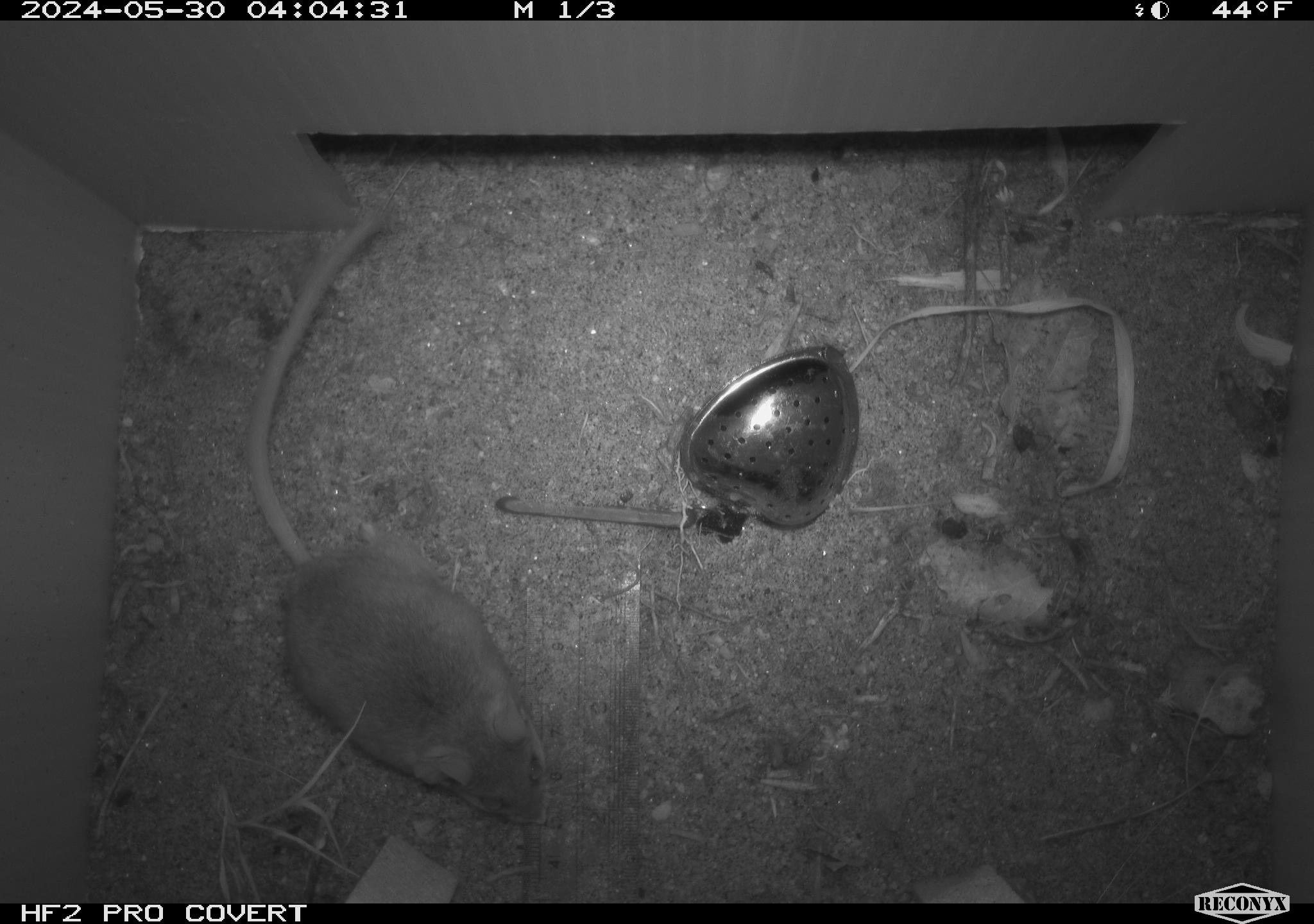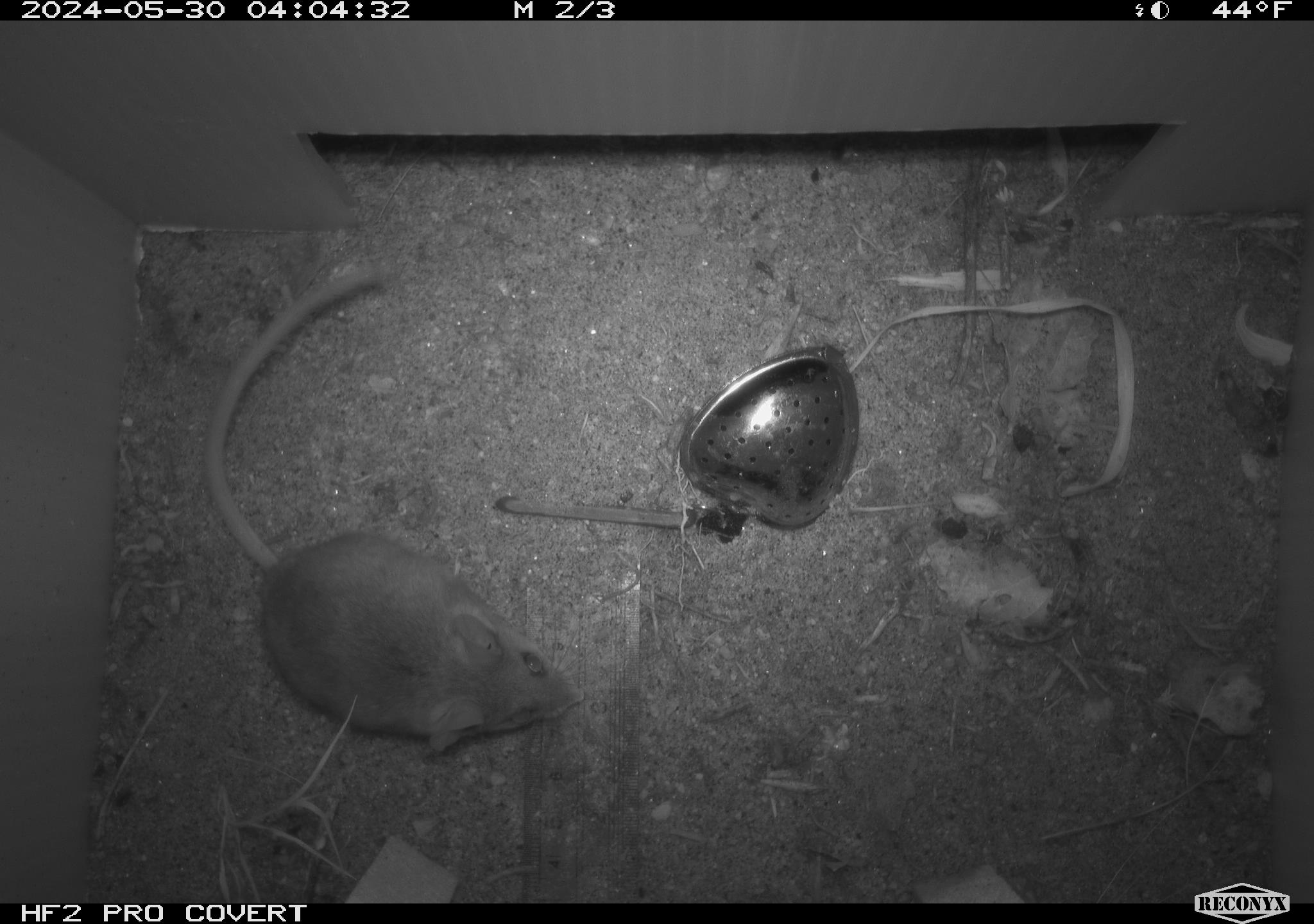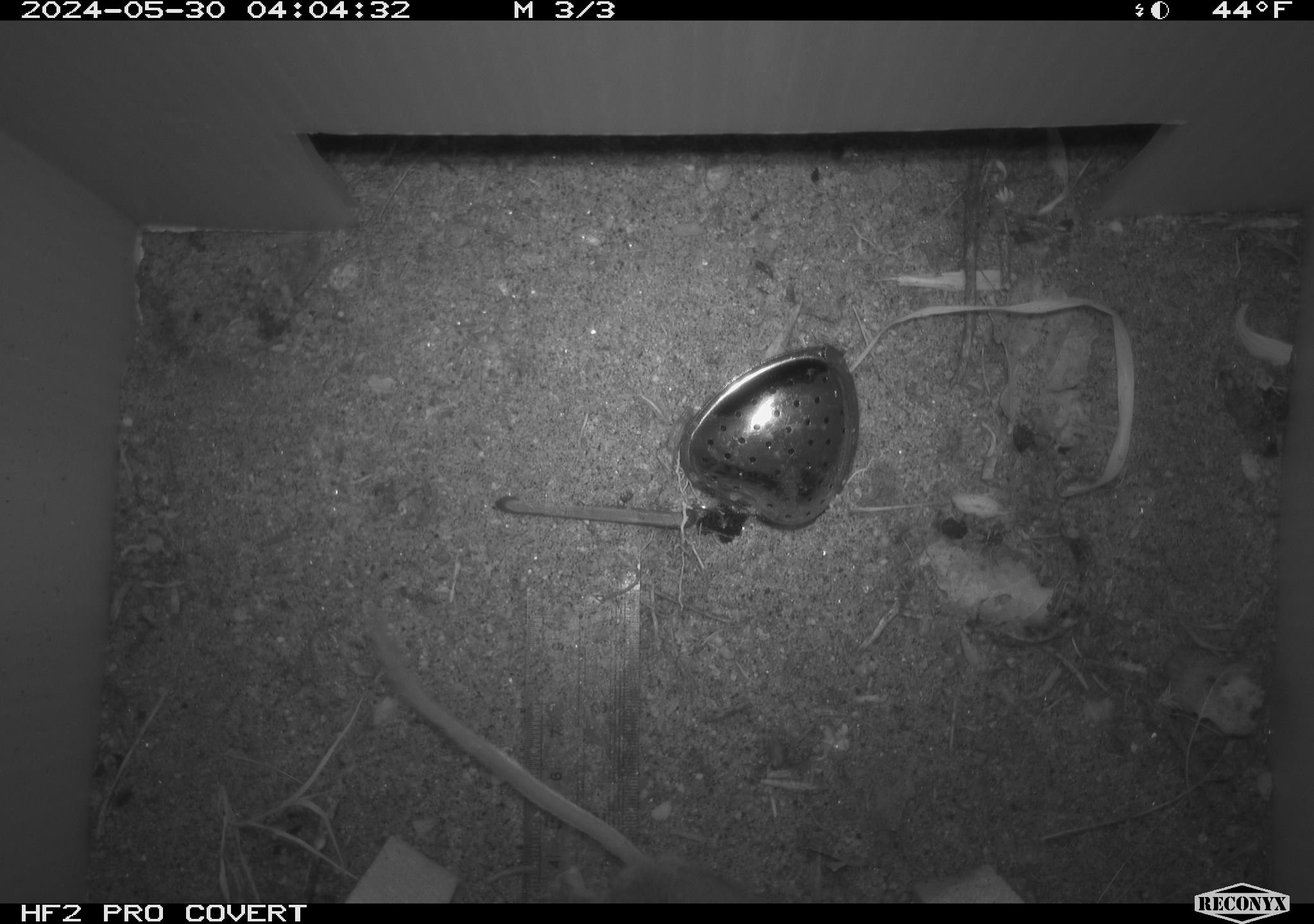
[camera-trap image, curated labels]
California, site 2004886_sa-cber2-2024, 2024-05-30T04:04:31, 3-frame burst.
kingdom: Animalia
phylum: Chordata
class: Mammalia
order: Rodentia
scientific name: Rodentia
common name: mouse species